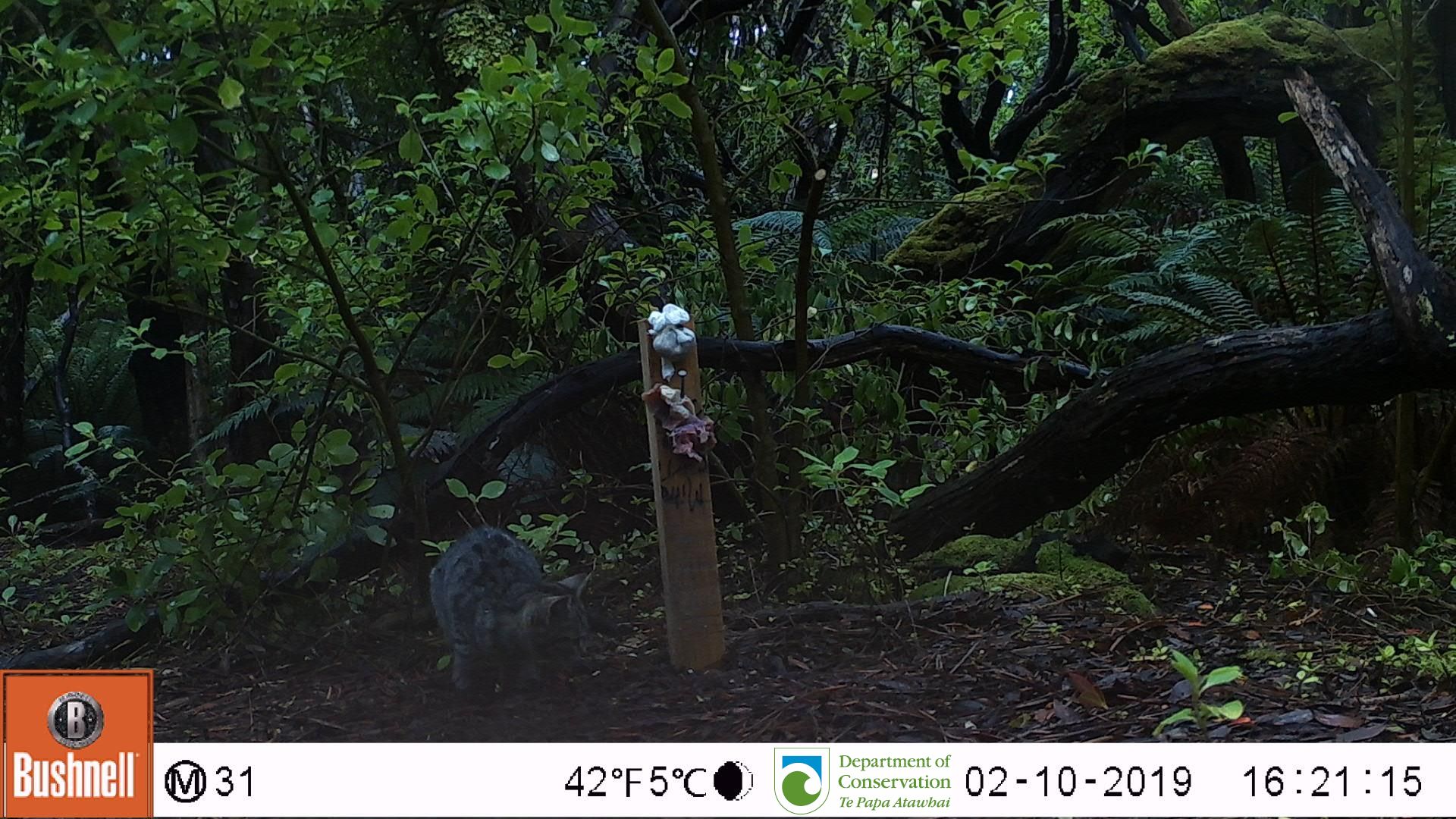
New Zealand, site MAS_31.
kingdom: Animalia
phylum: Chordata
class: Mammalia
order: Carnivora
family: Felidae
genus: Felis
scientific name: Felis catus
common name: domestic cat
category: cat